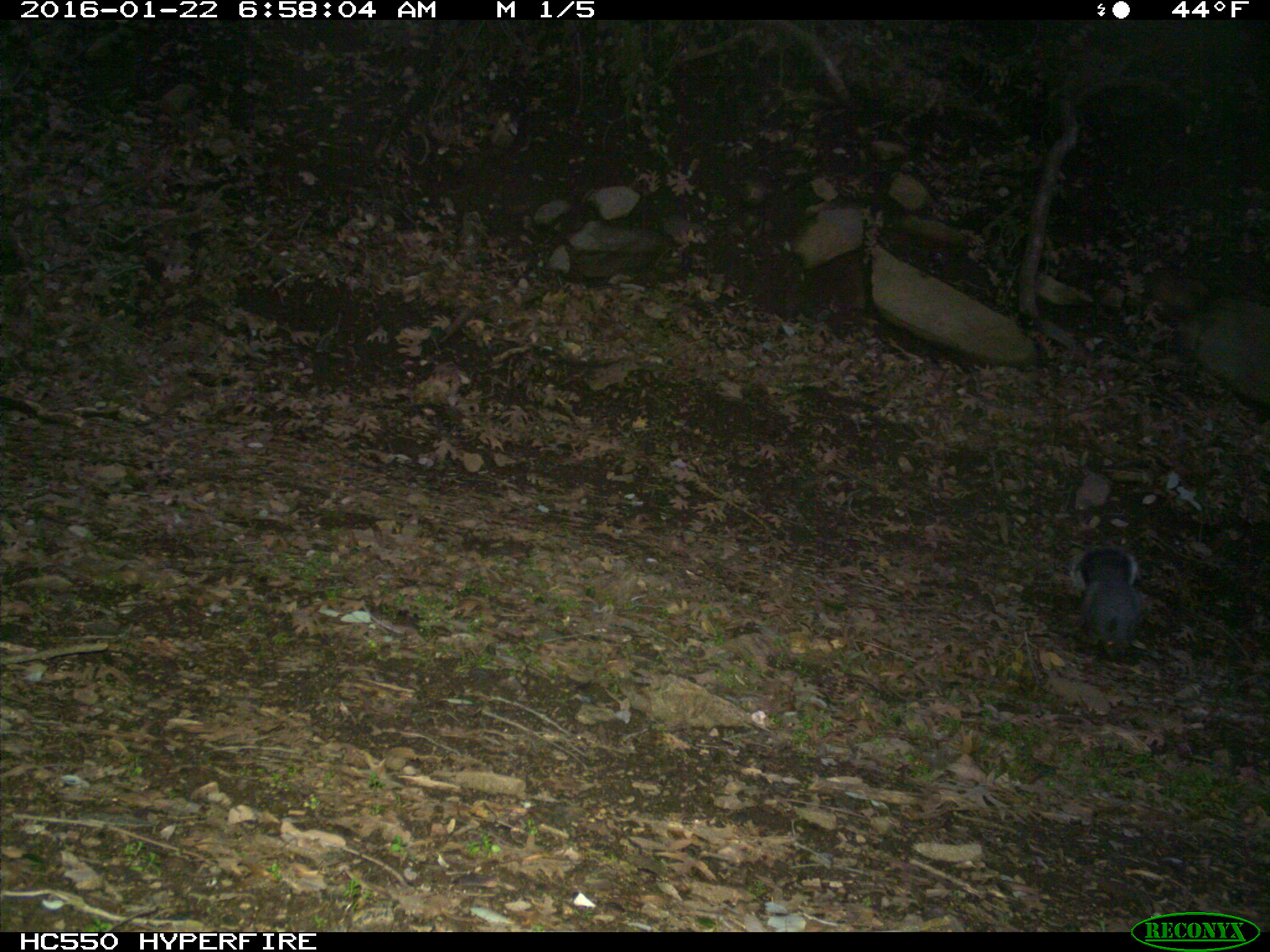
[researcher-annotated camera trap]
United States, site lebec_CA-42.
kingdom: Animalia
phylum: Chordata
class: Mammalia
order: Rodentia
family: Sciuridae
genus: Sciurus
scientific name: Sciurus carolinensis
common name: eastern gray squirrel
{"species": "Sciurus carolinensis (eastern gray squirrel)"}